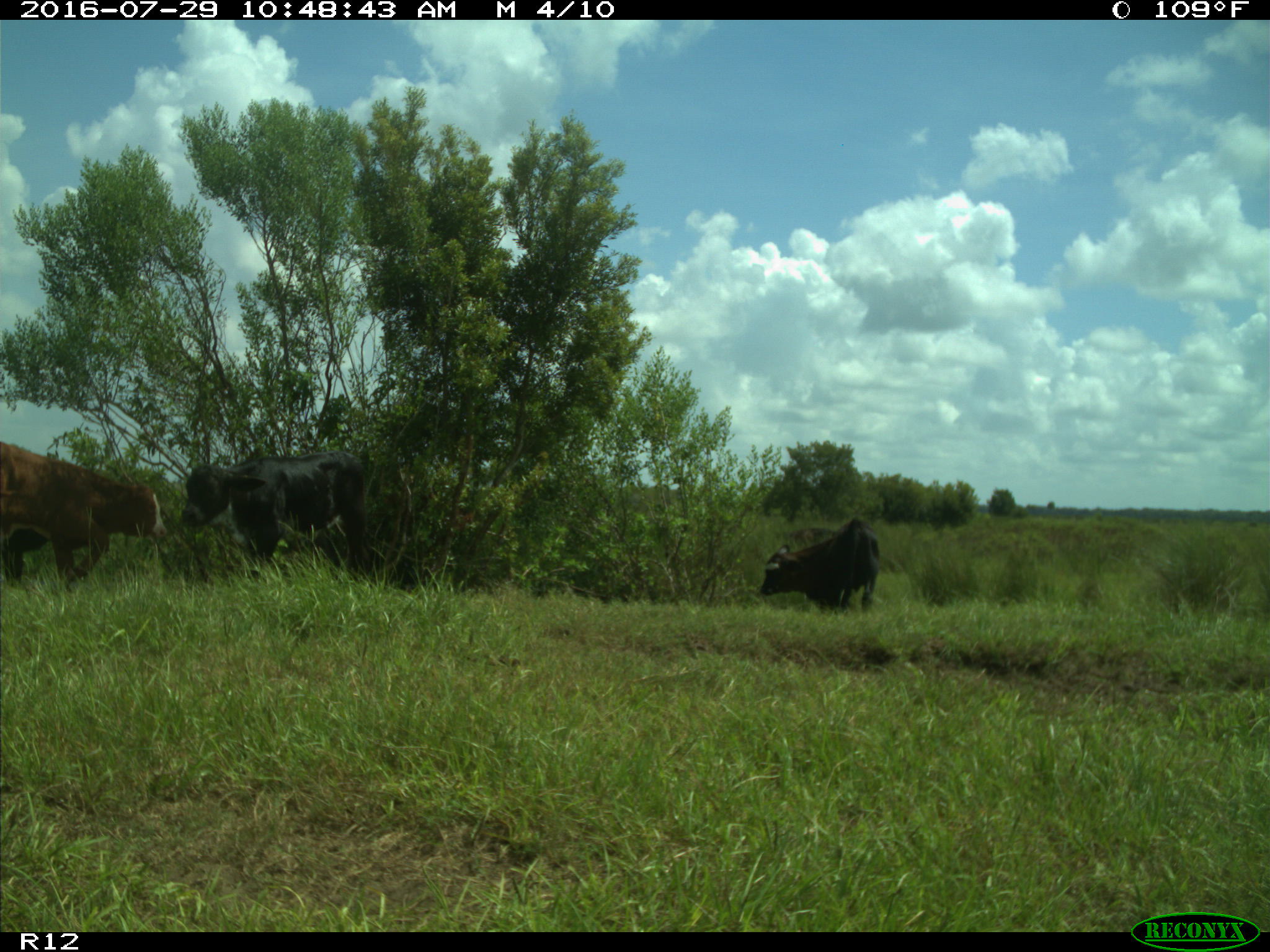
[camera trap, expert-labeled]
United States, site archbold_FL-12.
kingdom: Animalia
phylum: Chordata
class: Mammalia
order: Artiodactyla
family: Bovidae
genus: Bos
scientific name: Bos taurus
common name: domestic cow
Bos taurus (domestic cow).